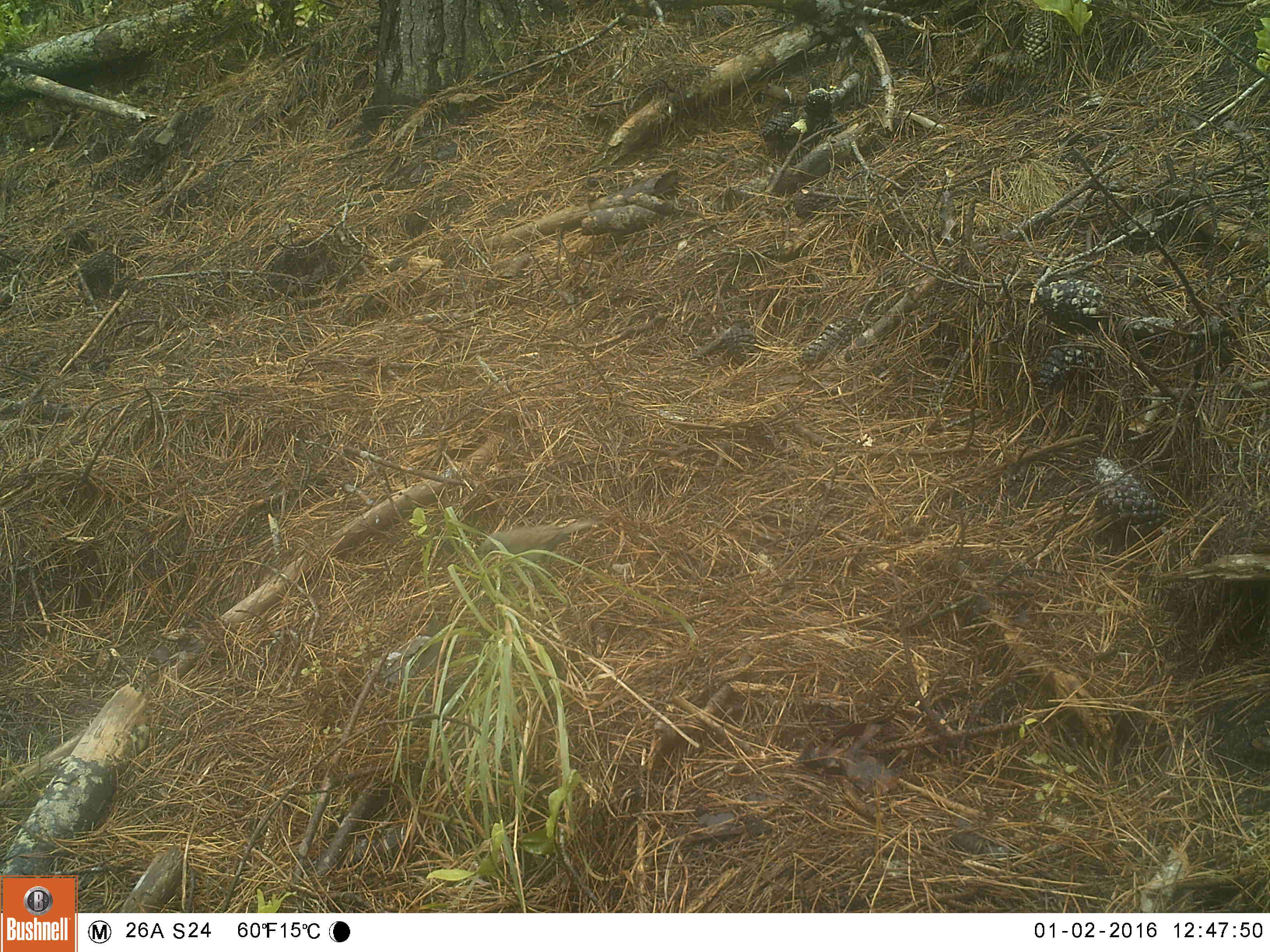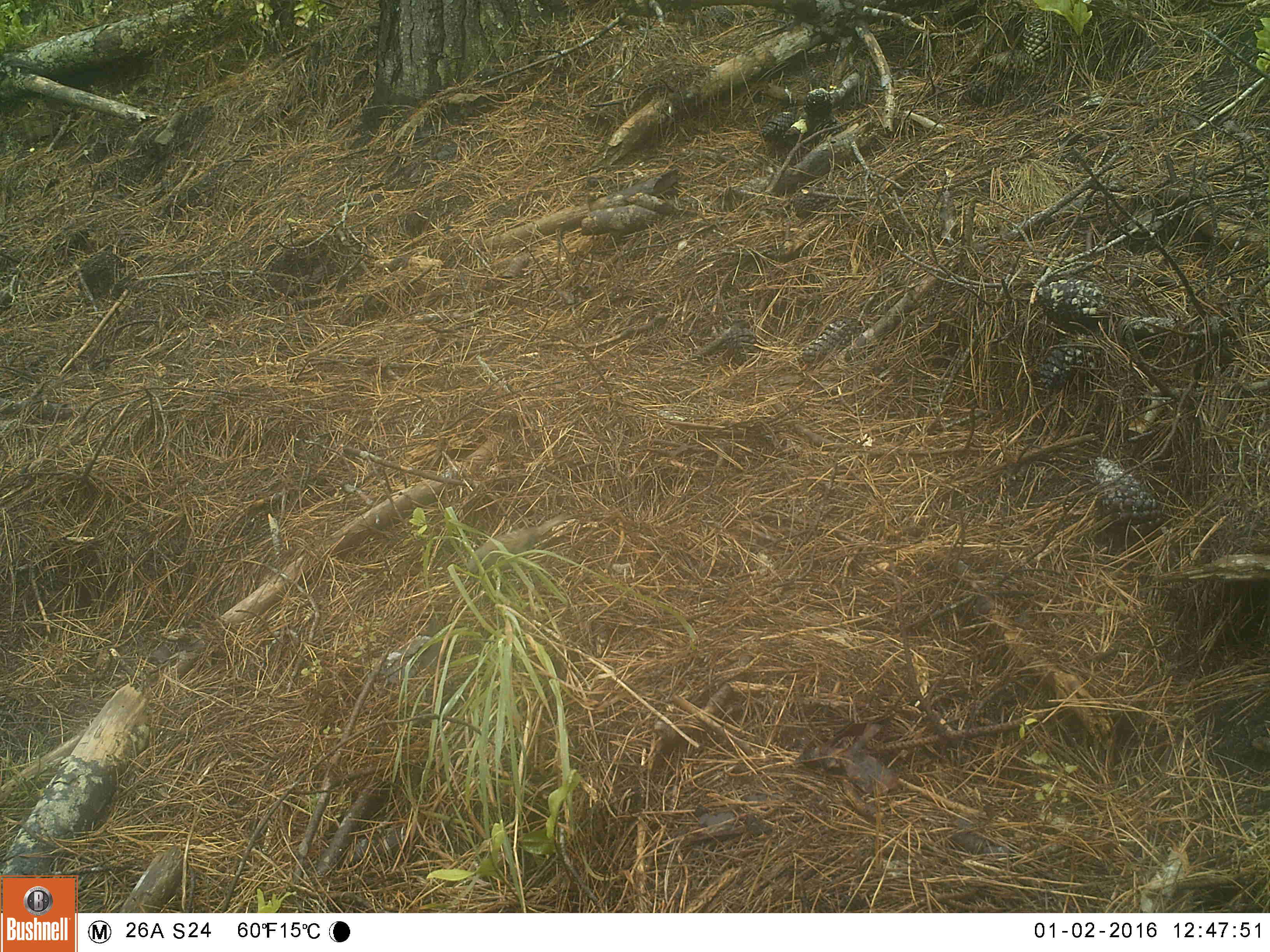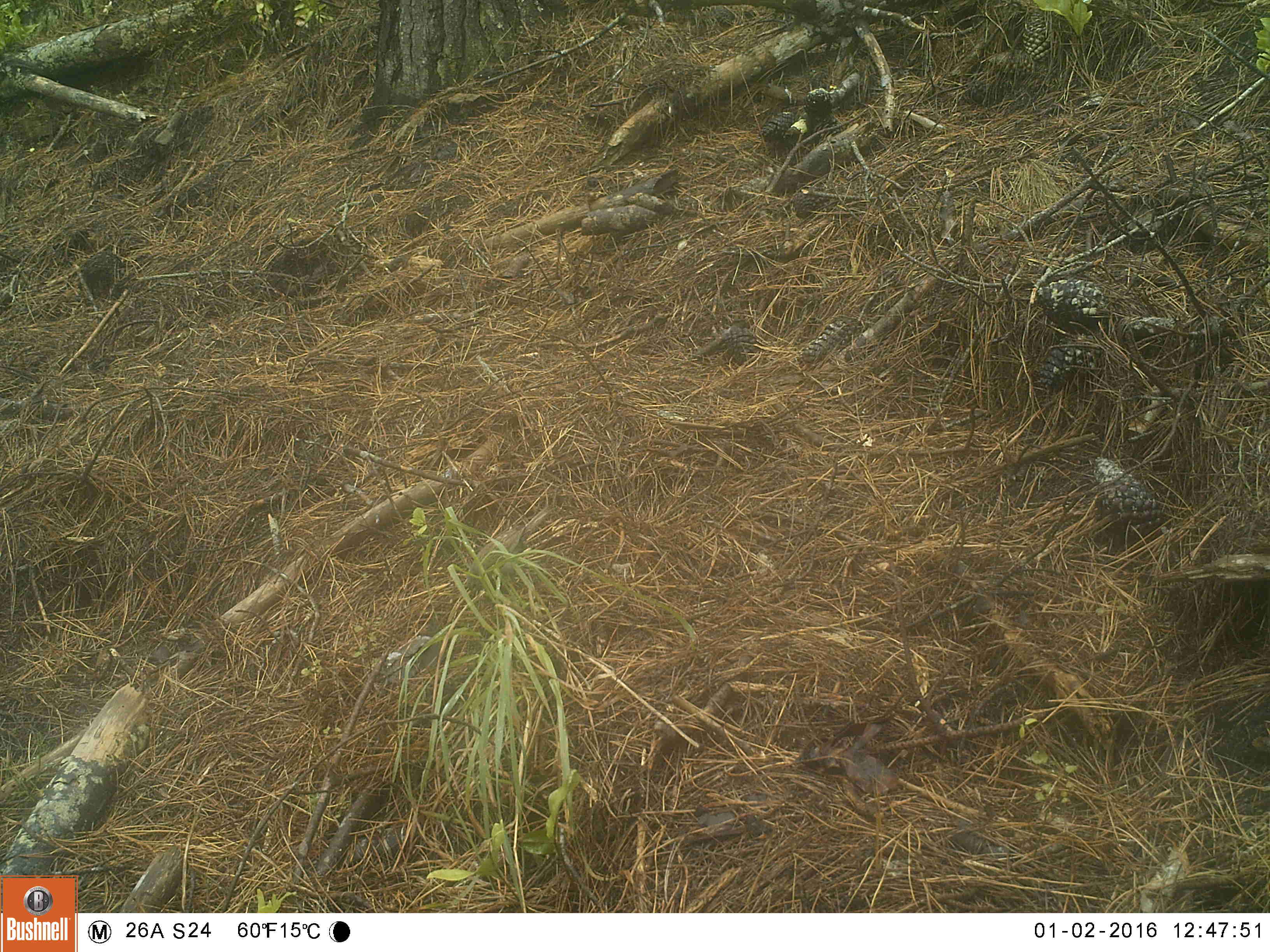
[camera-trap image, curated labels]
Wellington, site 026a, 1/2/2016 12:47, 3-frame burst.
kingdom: Animalia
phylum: Chordata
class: Aves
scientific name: Aves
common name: bird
Bird (Aves).